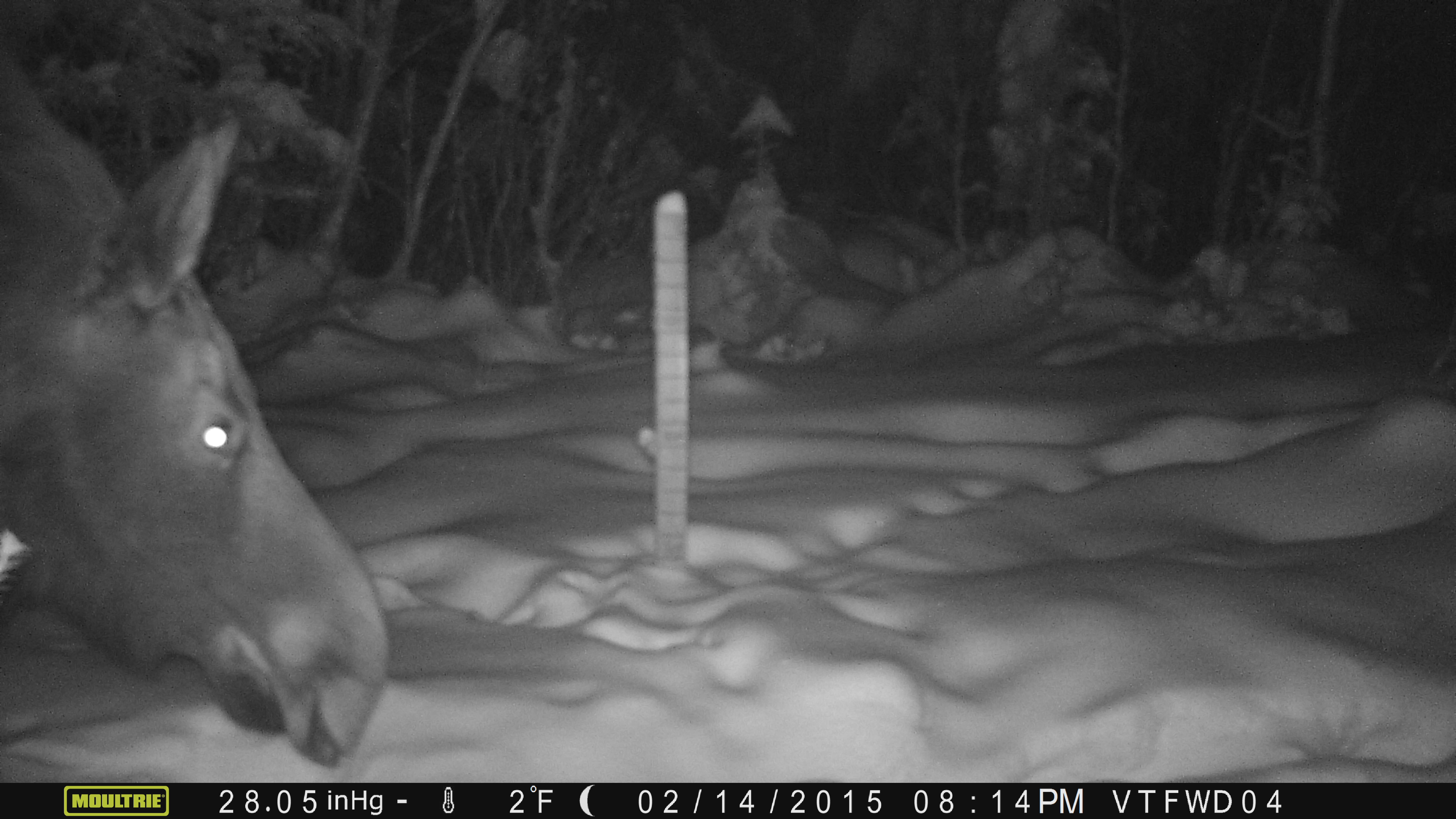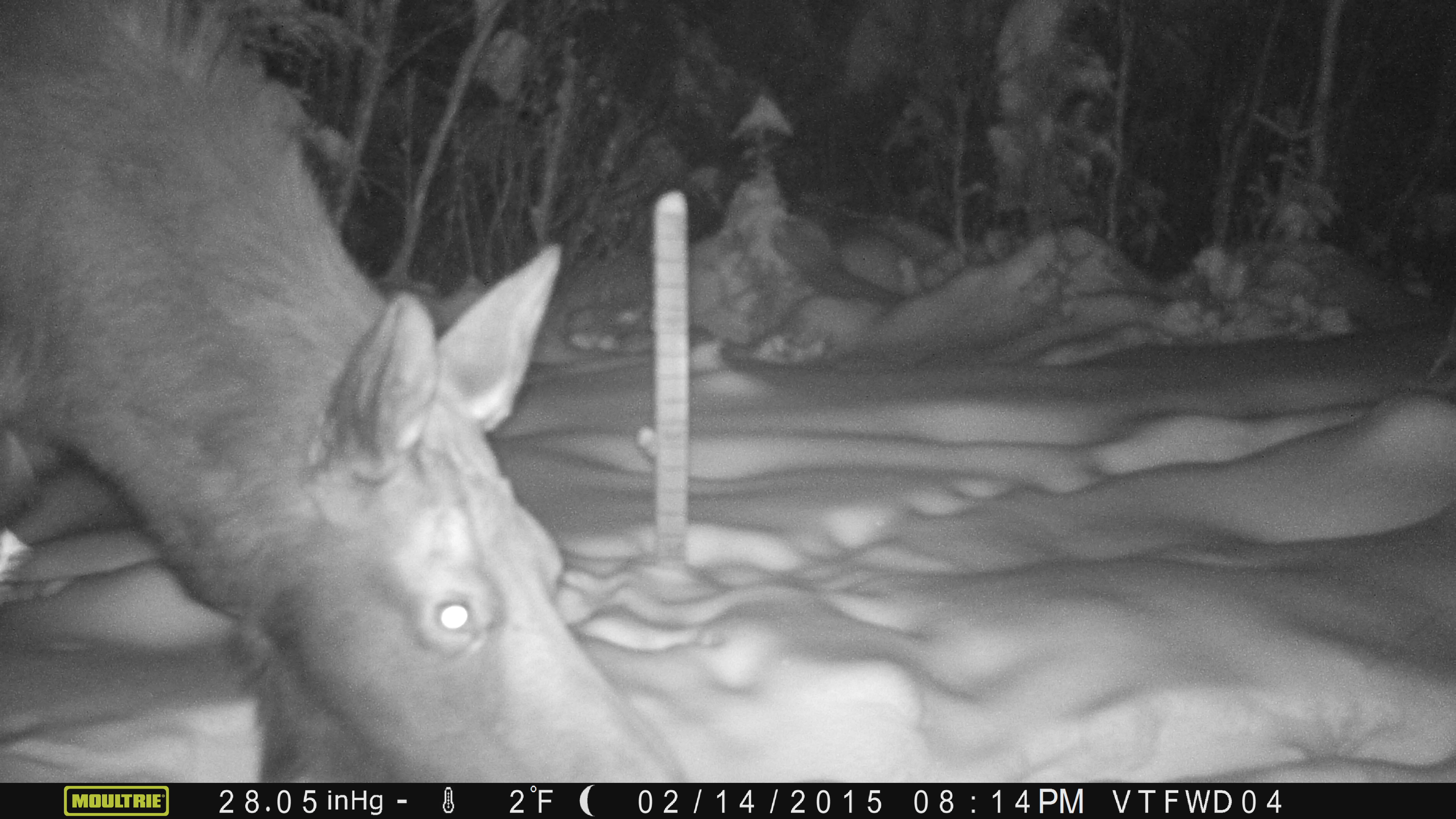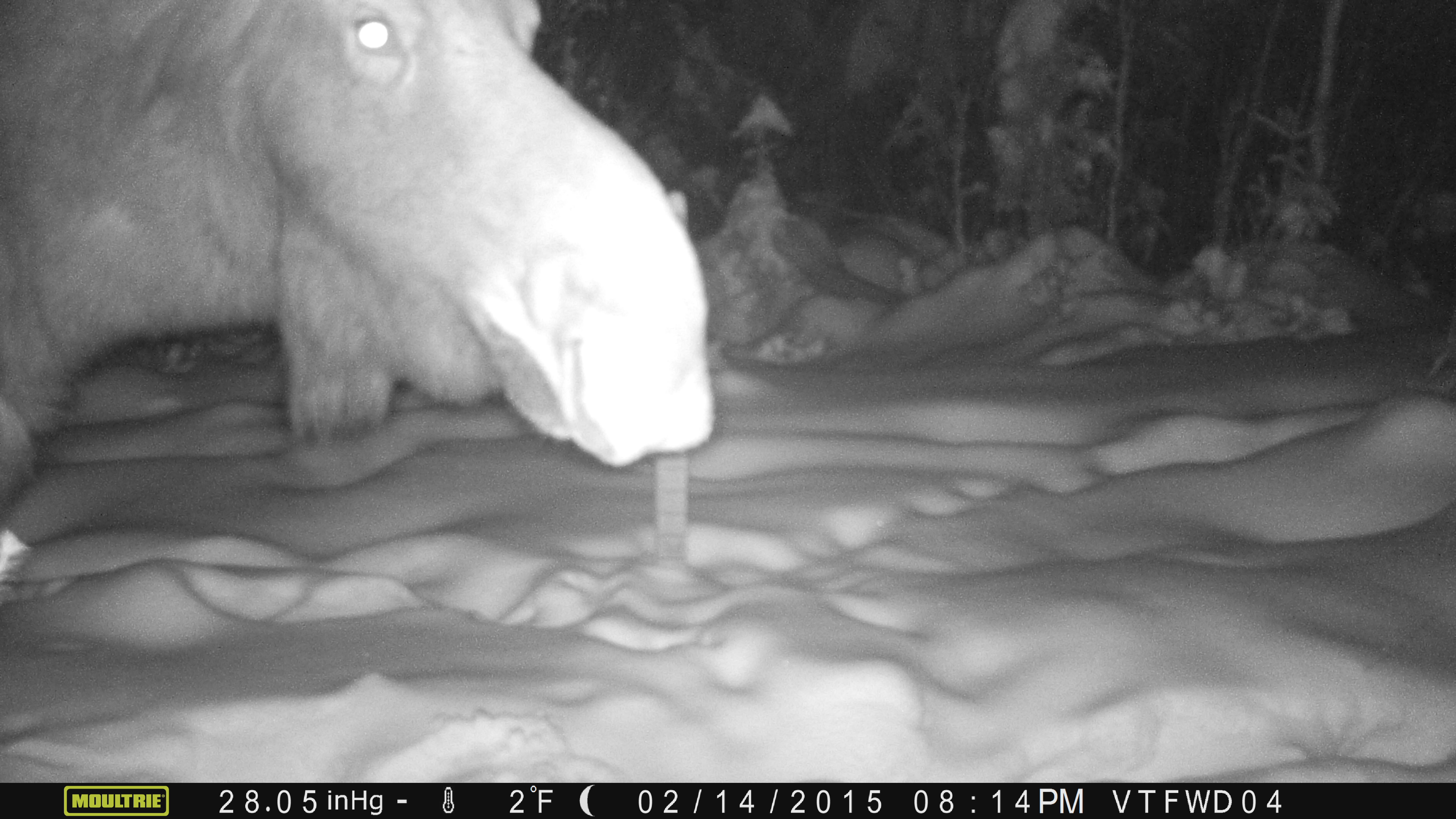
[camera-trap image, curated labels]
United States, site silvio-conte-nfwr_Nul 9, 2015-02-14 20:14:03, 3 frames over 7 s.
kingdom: Animalia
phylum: Chordata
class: Mammalia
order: Artiodactyla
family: Cervidae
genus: Alces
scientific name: Alces alces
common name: moose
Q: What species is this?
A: Moose (Alces alces).